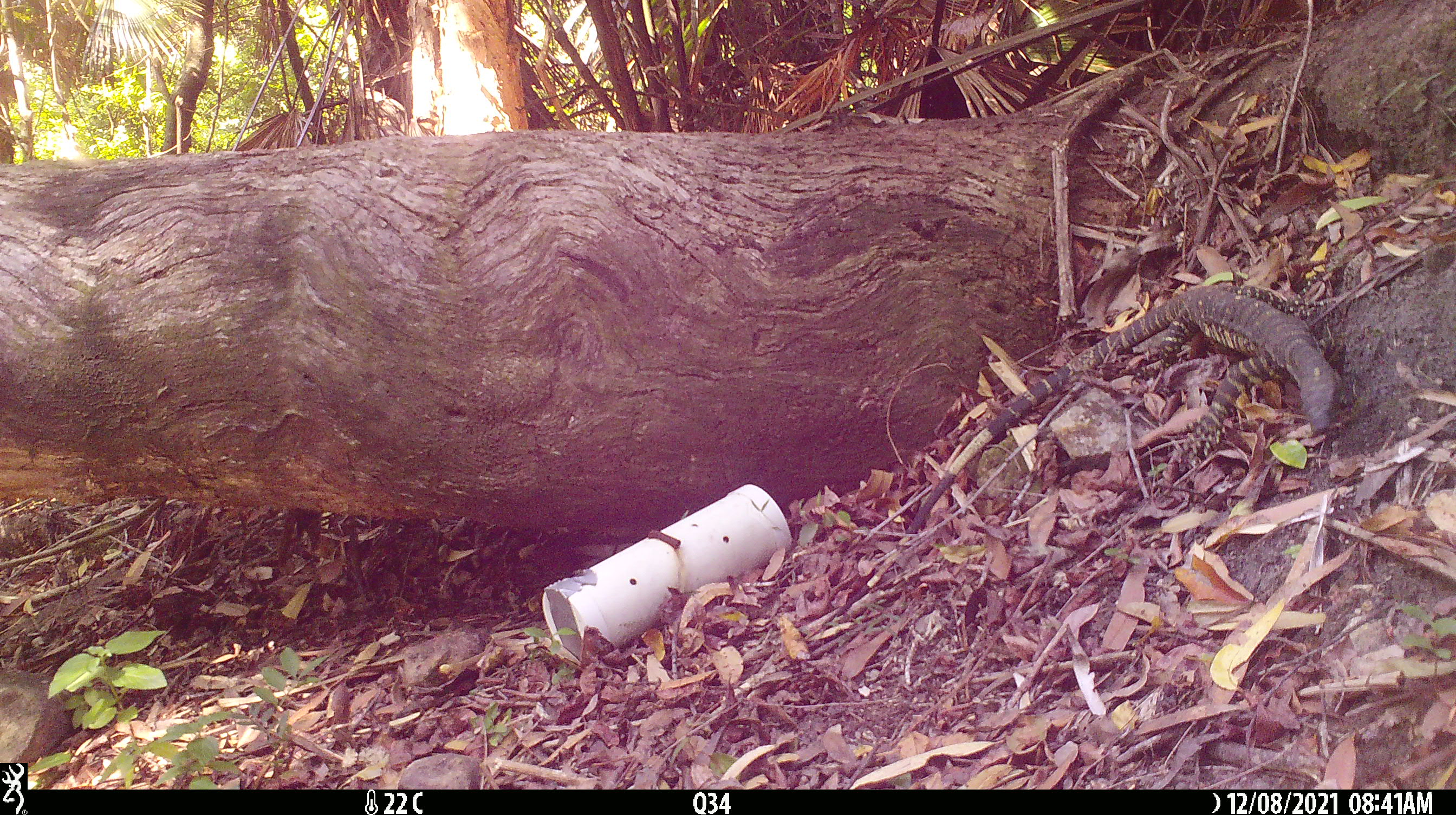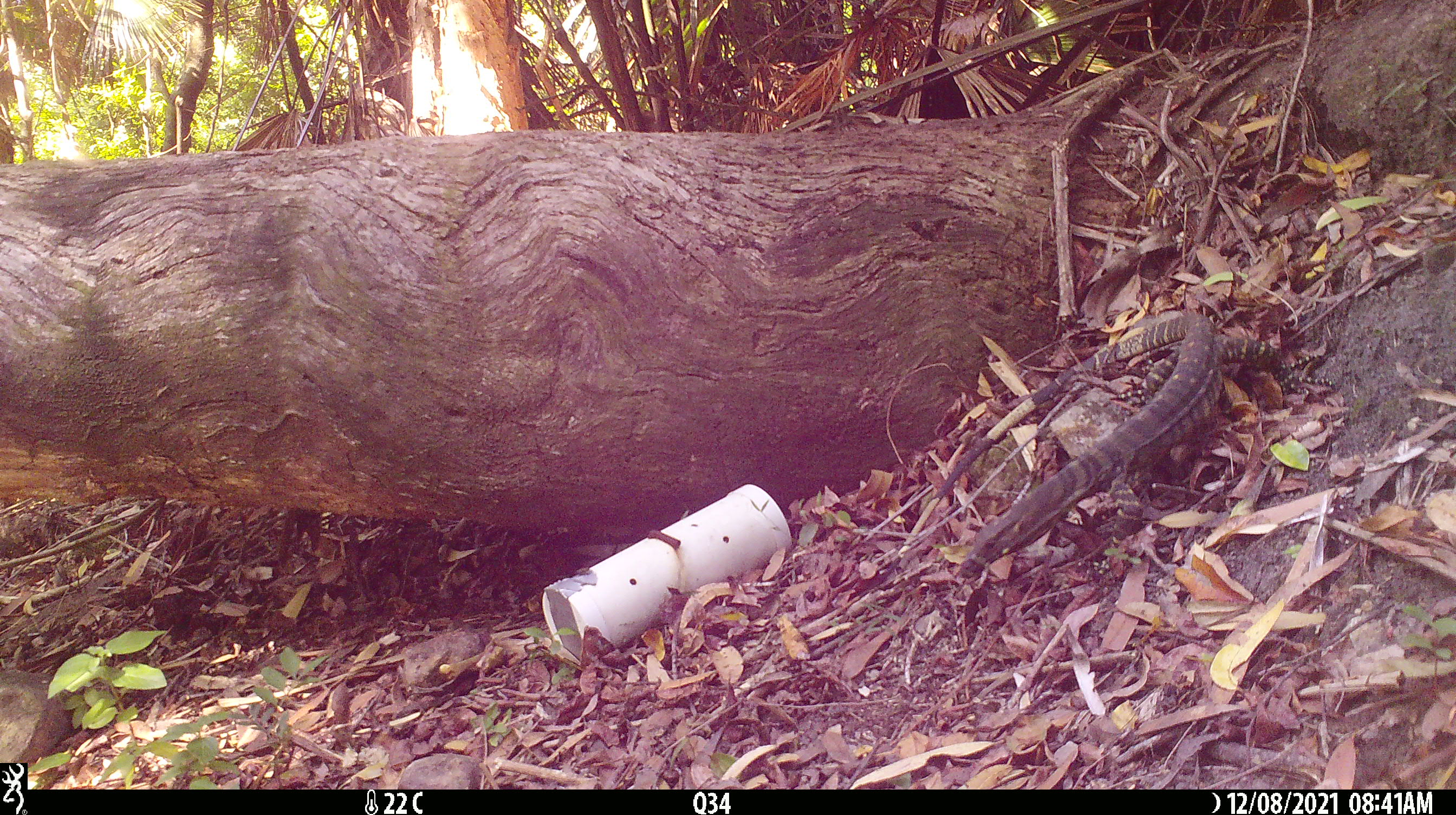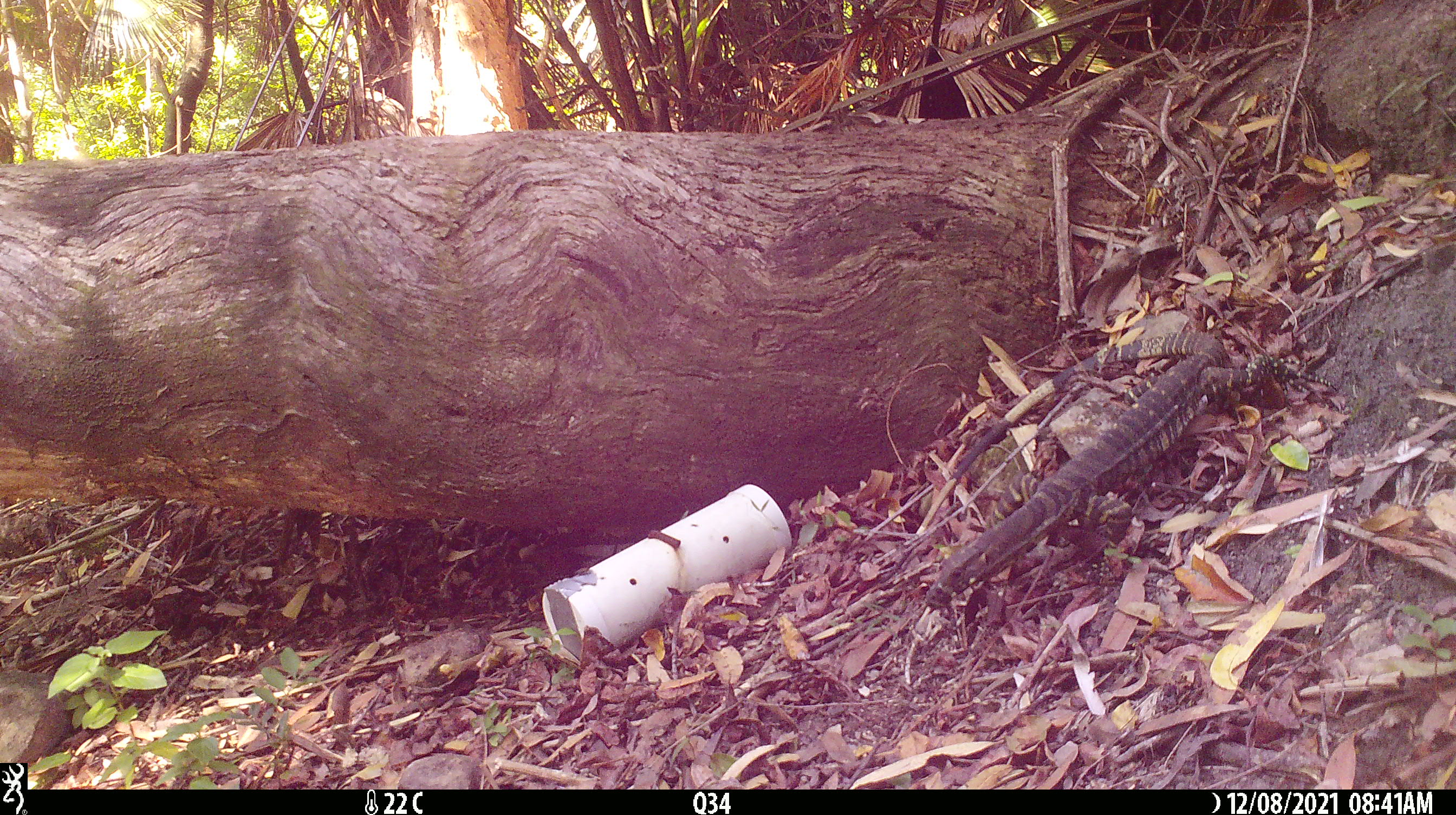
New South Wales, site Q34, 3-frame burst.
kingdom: Animalia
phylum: Chordata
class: Reptilia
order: Squamata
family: Varanidae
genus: Varanus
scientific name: Varanus varius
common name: lace monitor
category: goanna